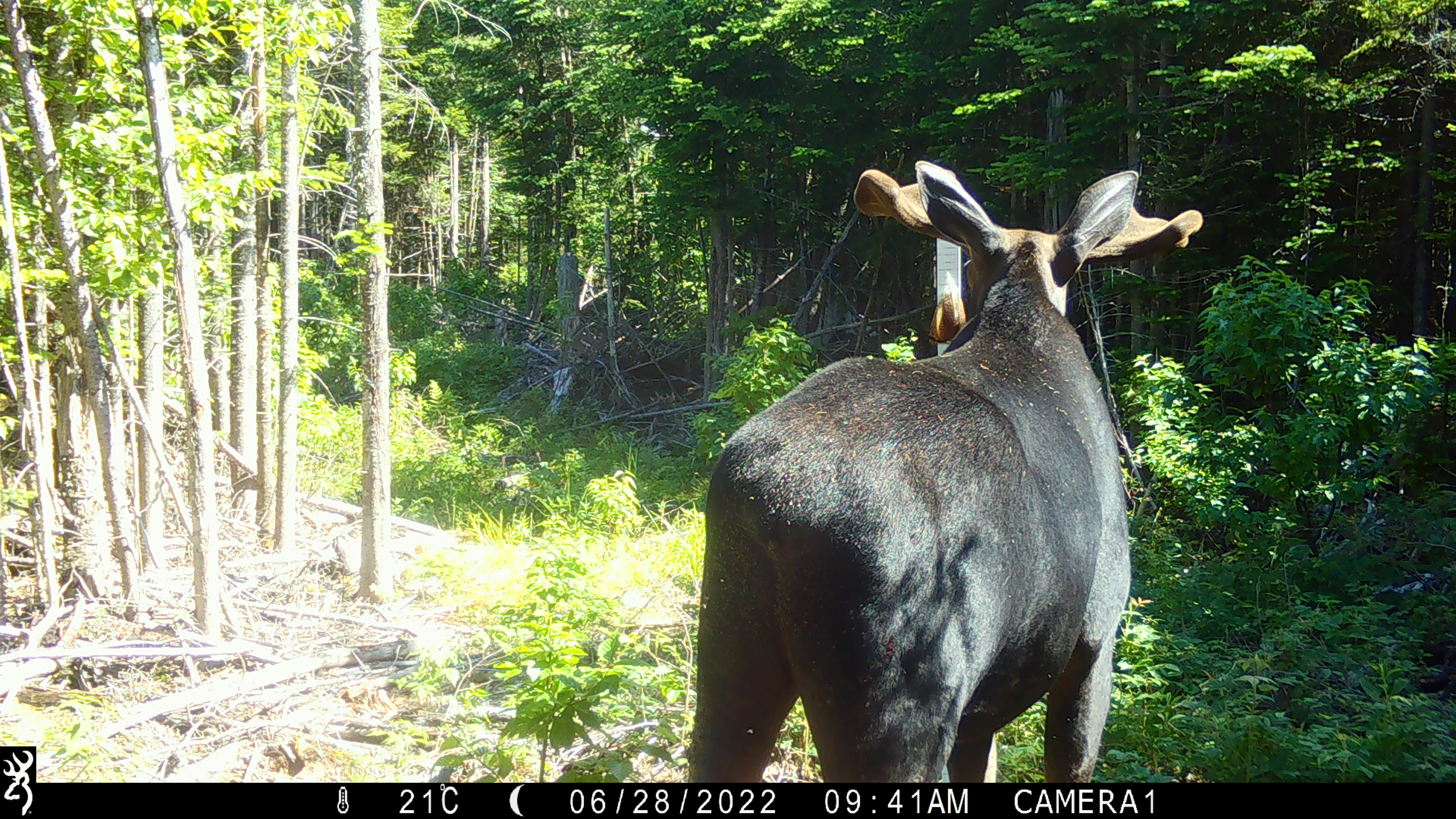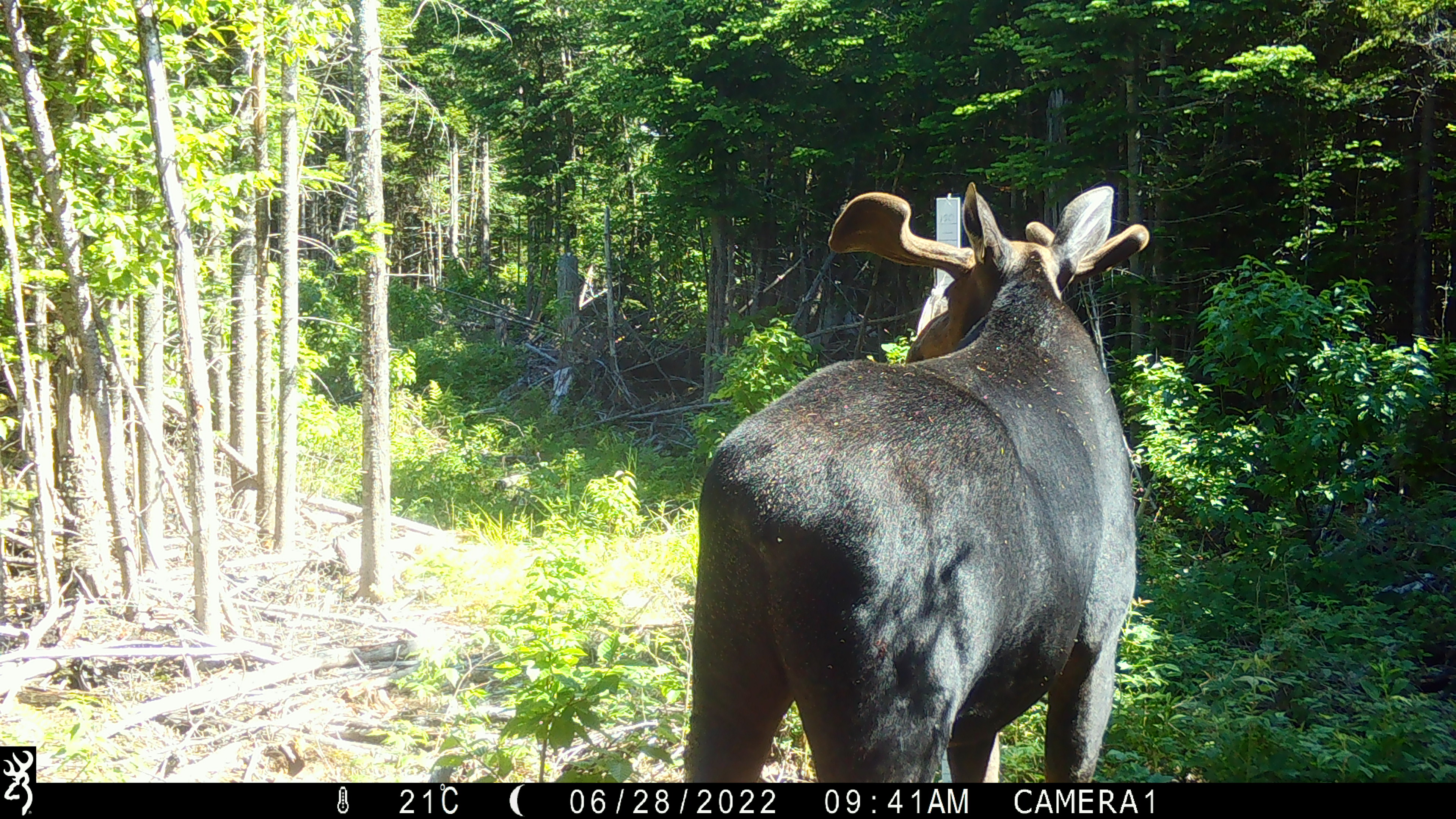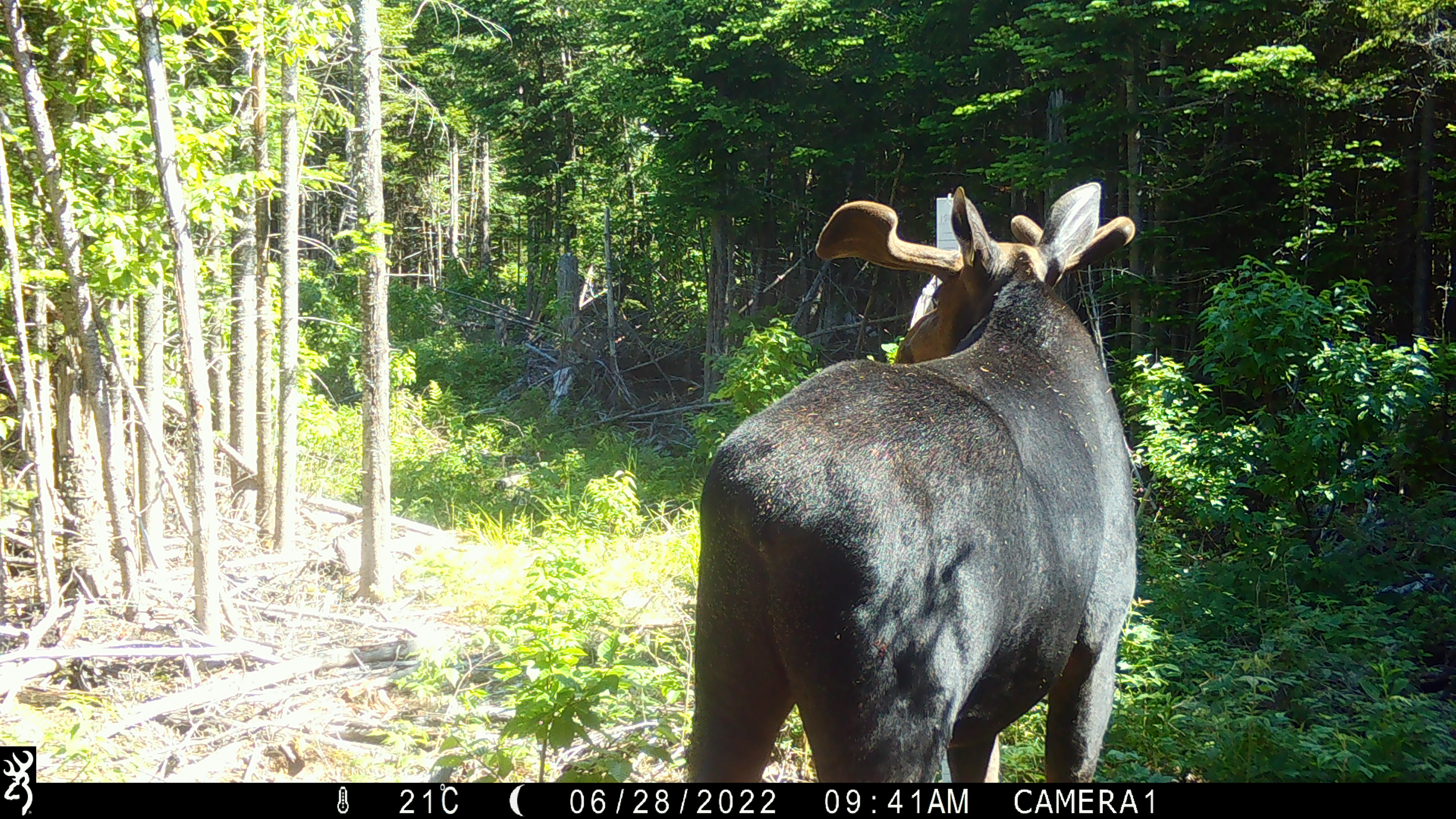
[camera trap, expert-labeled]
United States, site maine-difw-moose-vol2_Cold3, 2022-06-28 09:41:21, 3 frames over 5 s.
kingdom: Animalia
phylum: Chordata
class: Mammalia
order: Artiodactyla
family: Cervidae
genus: Alces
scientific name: Alces alces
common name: moose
Moose (Alces alces).